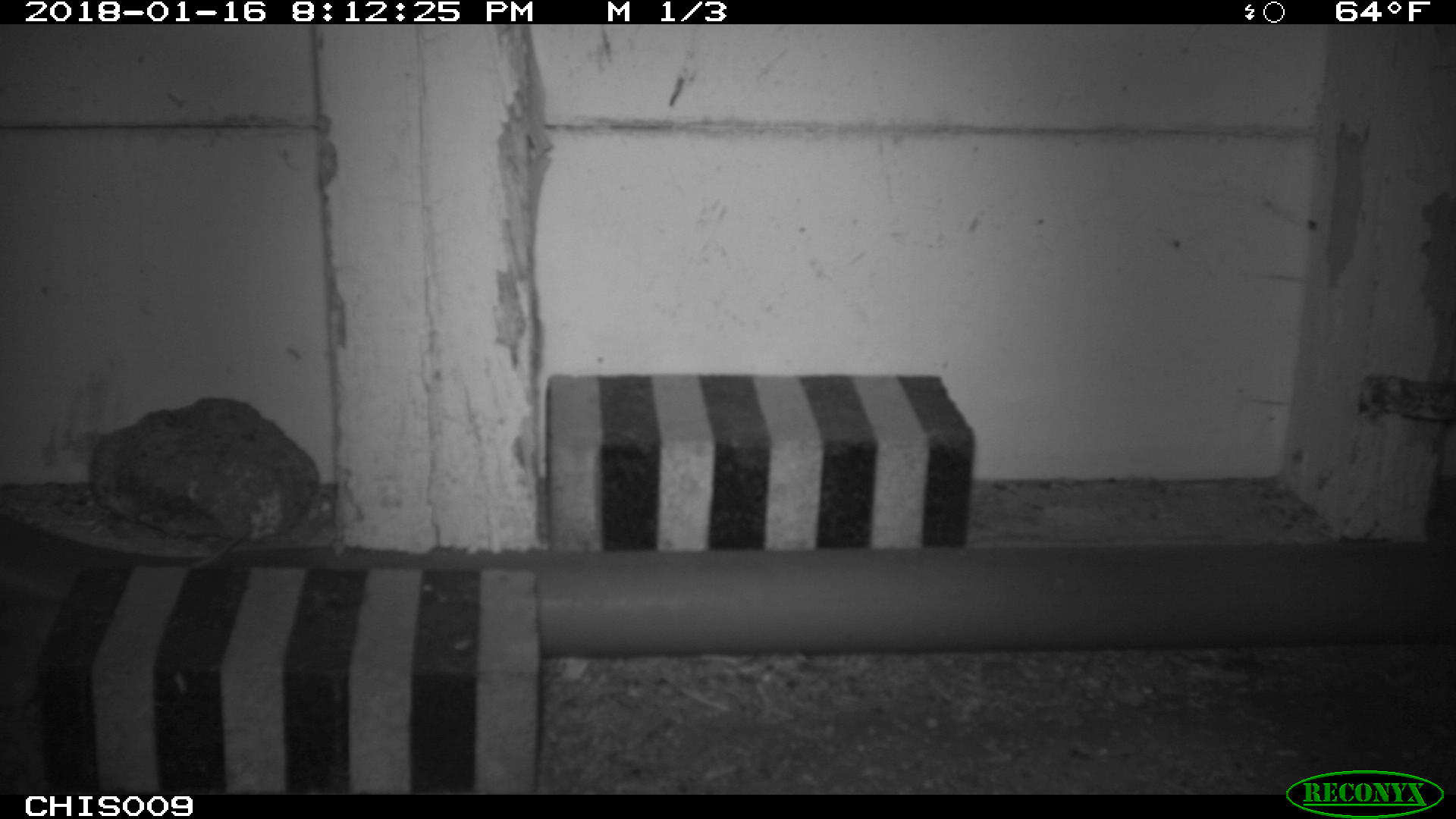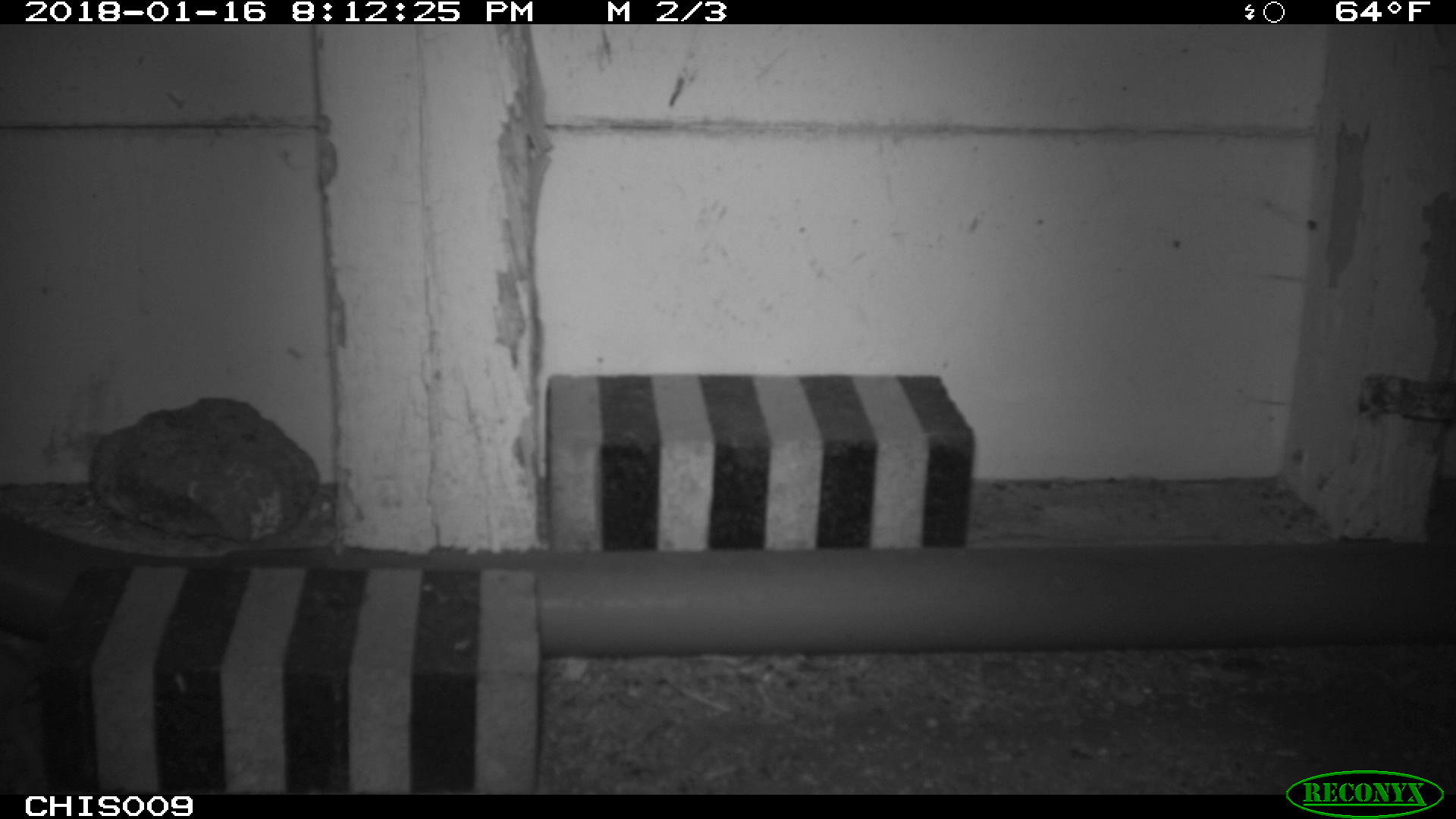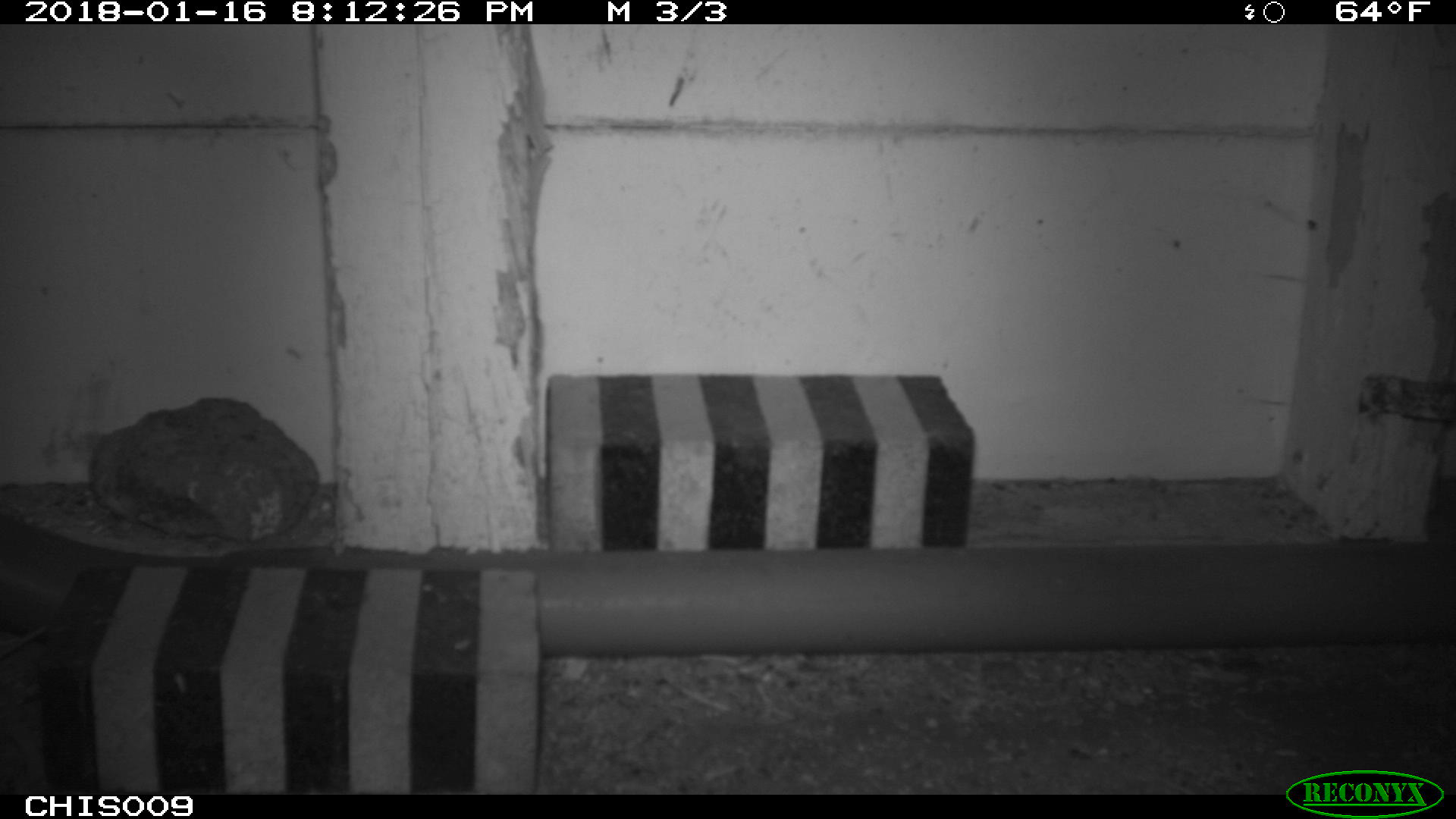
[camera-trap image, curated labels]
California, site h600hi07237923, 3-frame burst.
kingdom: Animalia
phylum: Chordata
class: Mammalia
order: Rodentia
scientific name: Rodentia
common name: rodent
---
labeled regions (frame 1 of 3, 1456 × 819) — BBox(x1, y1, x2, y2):
rodent: BBox(0, 532, 246, 720)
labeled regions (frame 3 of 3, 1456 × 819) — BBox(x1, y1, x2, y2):
rodent: BBox(0, 626, 46, 657)